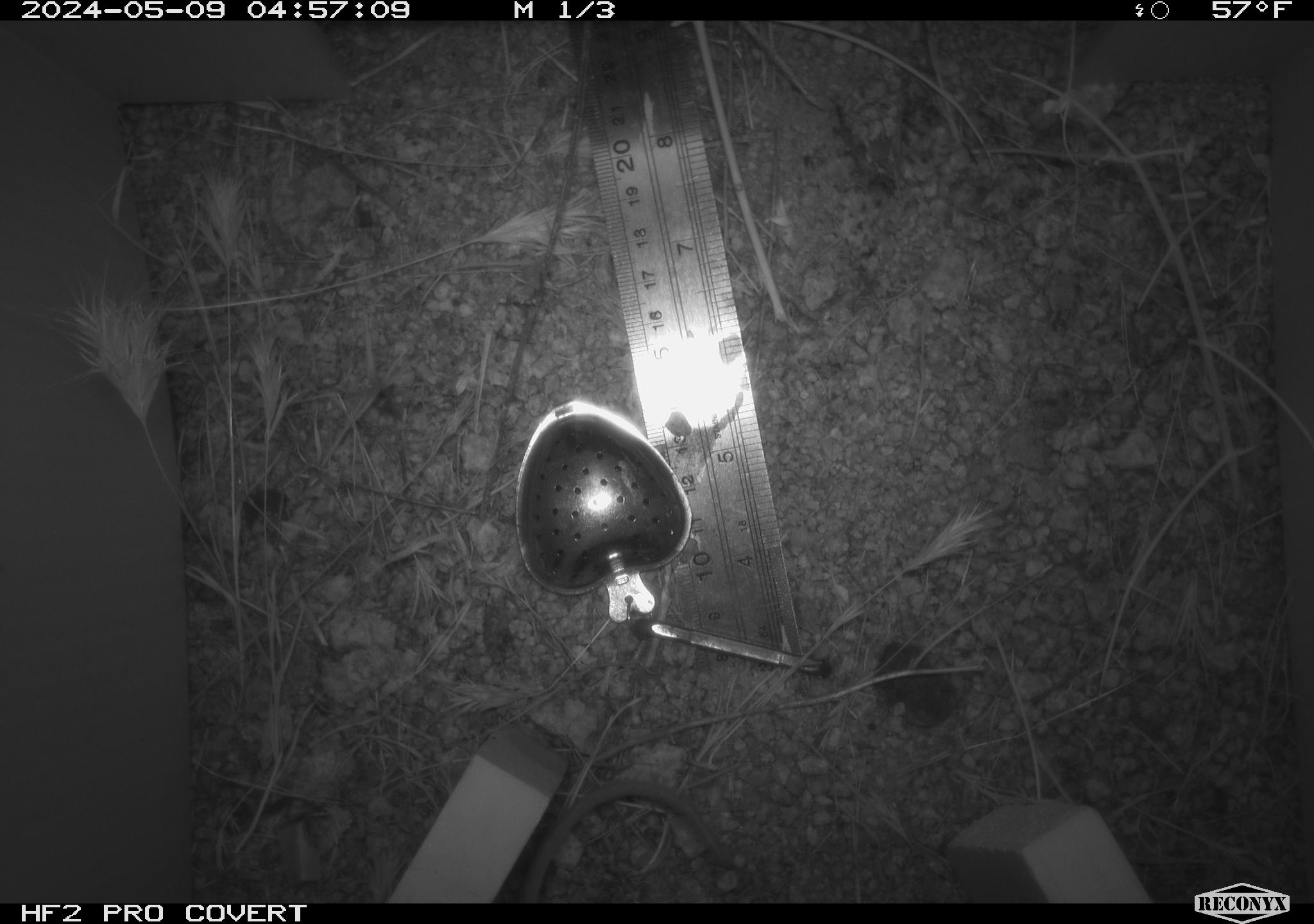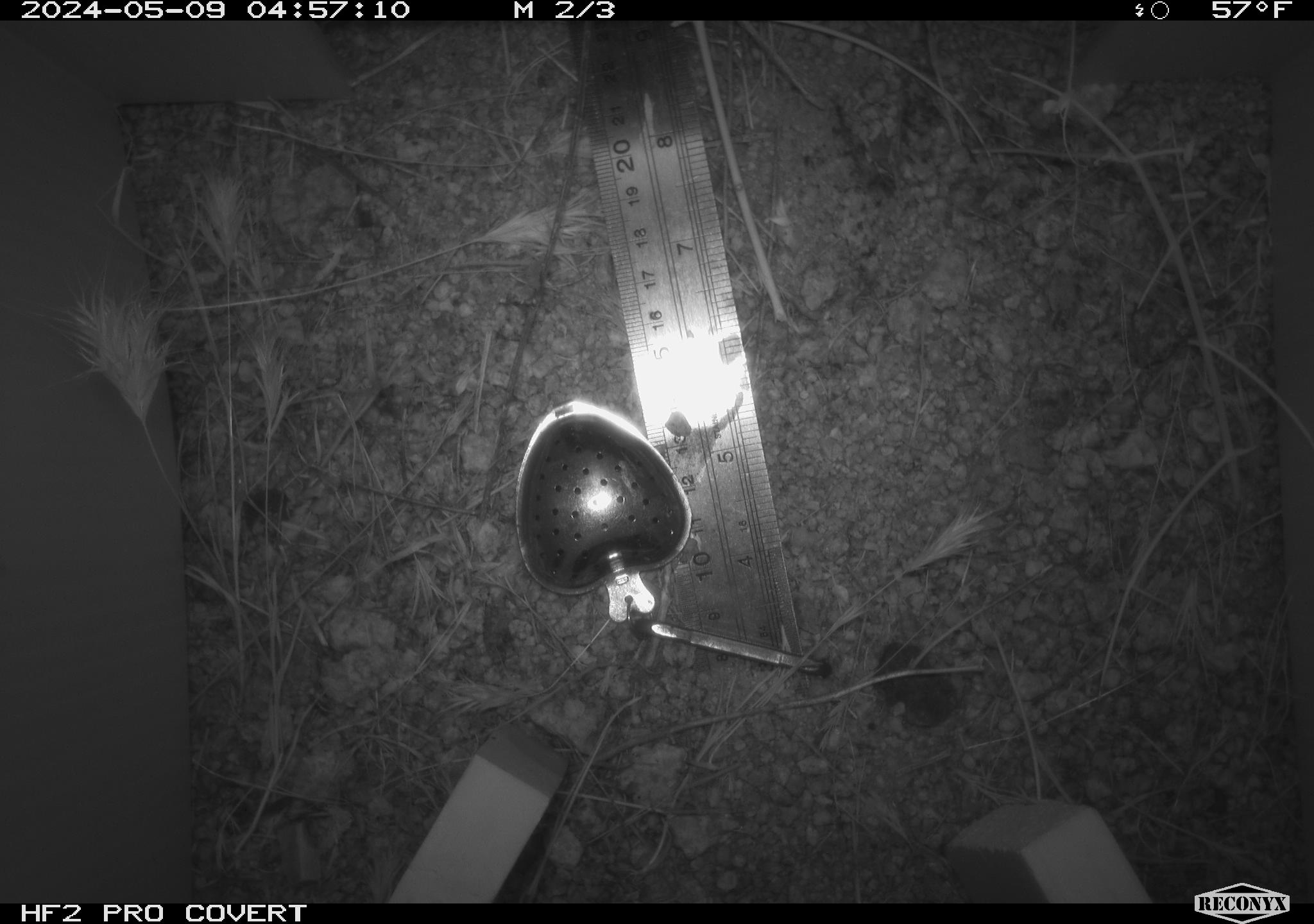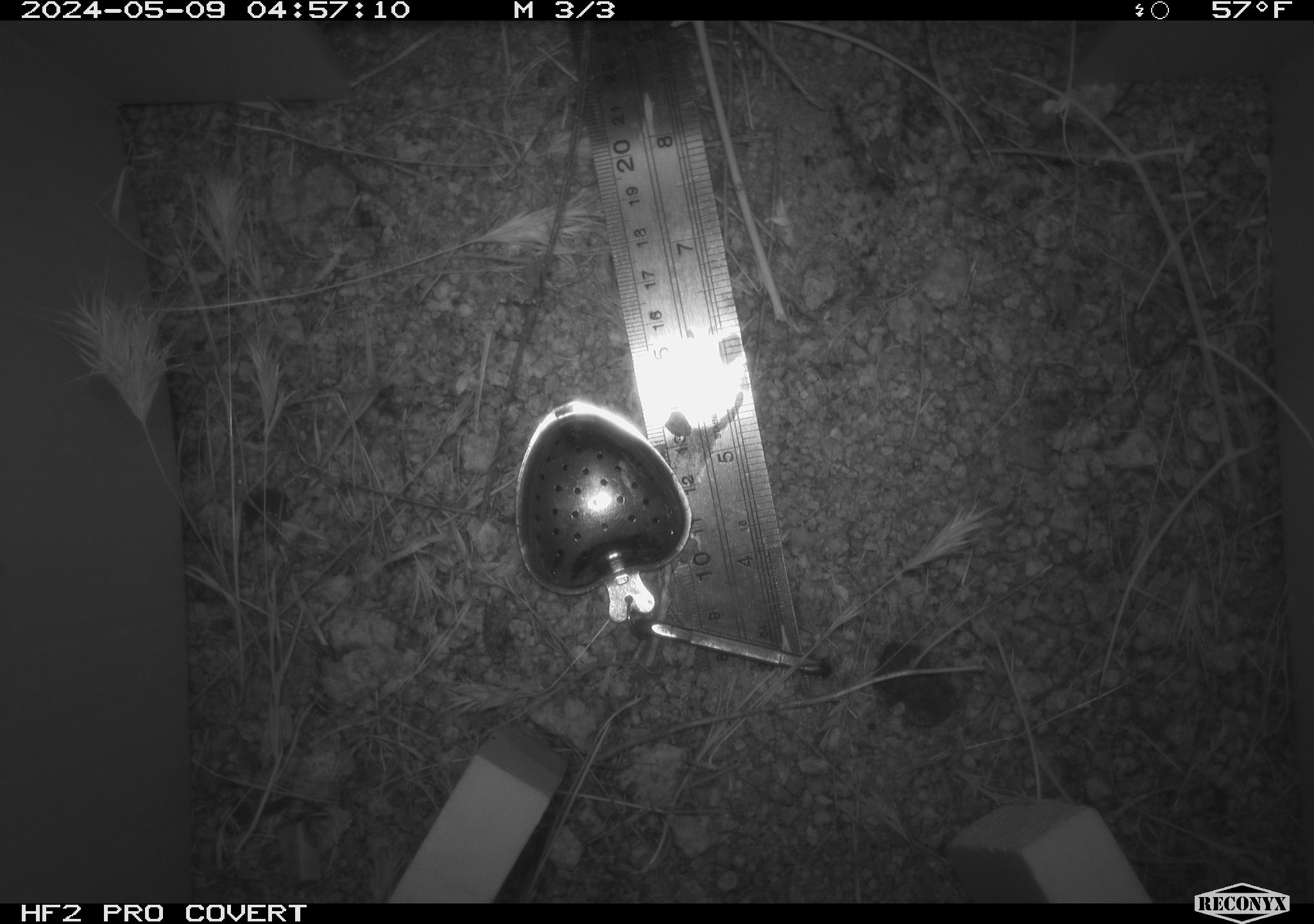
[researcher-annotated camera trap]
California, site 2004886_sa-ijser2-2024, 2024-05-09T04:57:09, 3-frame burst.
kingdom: Animalia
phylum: Chordata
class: Mammalia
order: Rodentia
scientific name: Rodentia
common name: mouse species